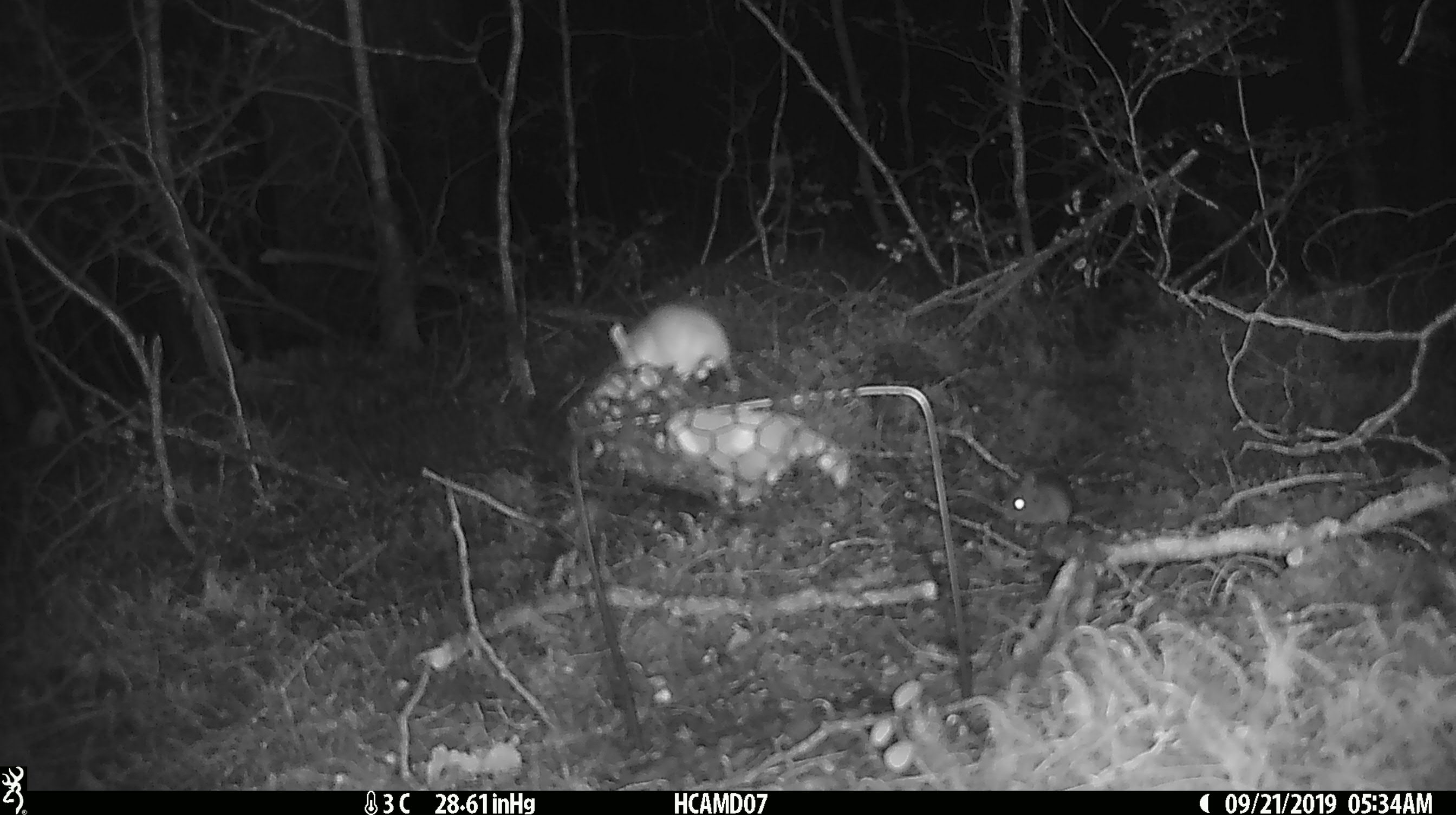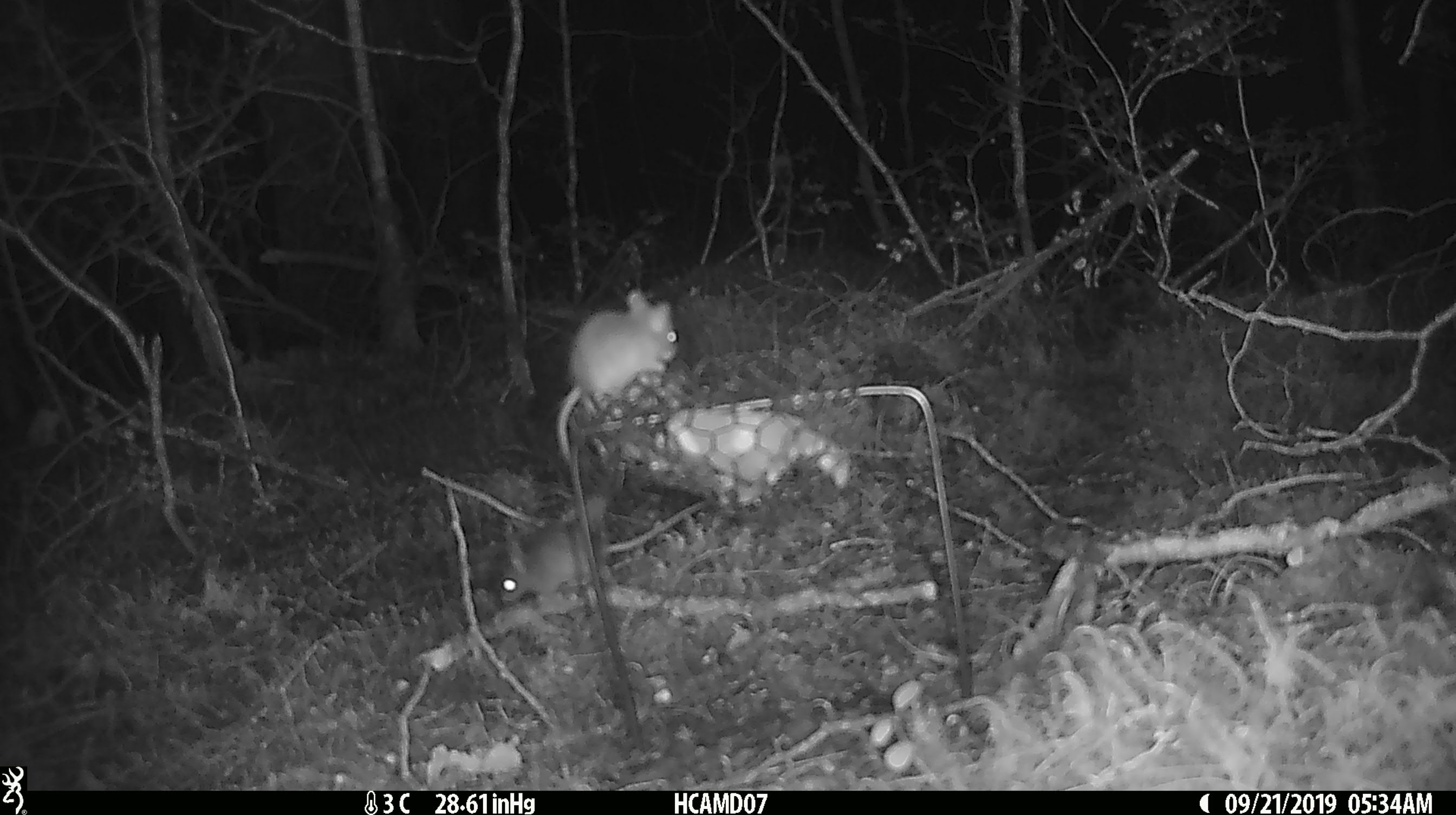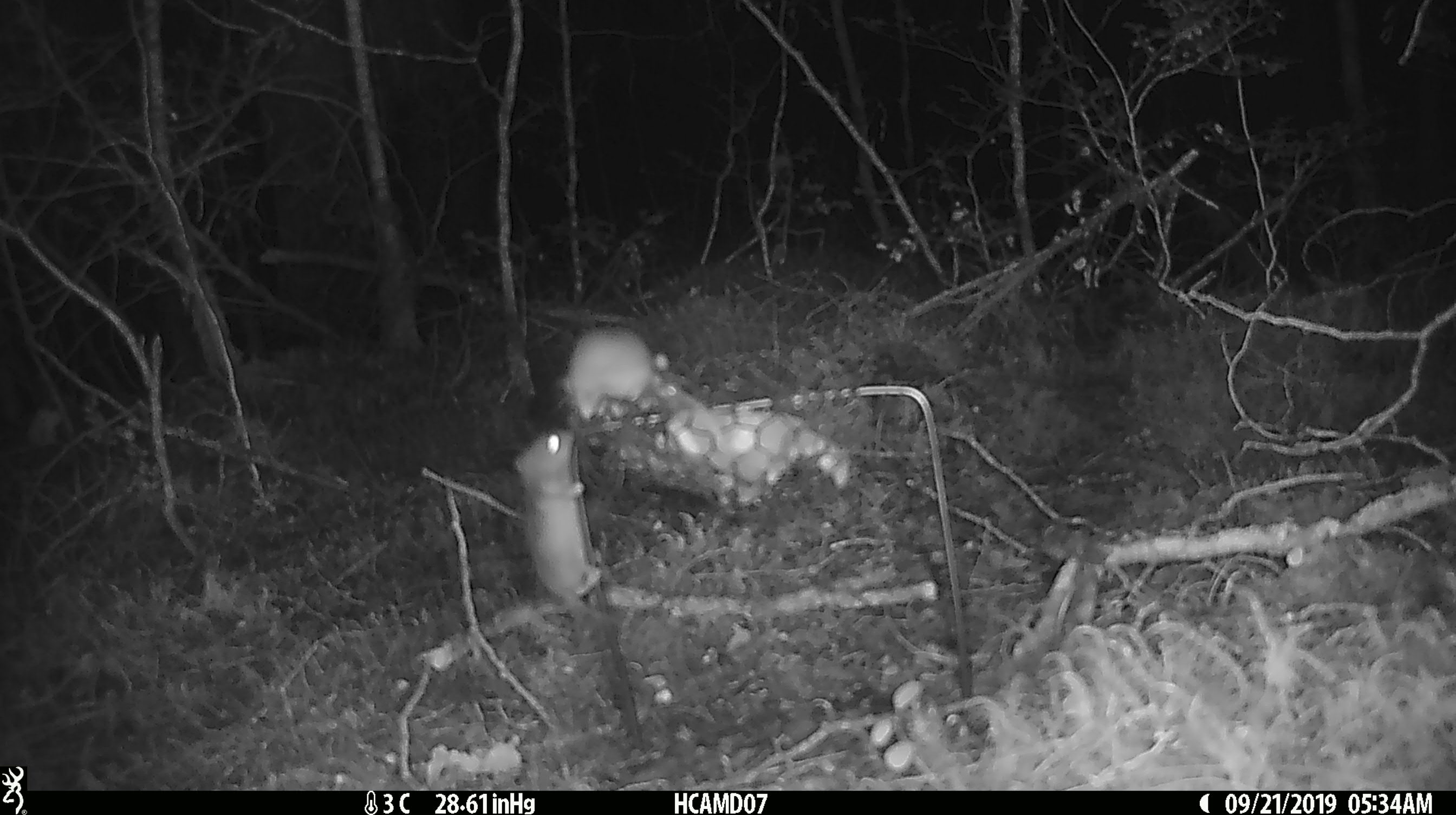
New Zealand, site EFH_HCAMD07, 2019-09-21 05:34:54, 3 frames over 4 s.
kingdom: Animalia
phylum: Chordata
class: Mammalia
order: Rodentia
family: Muridae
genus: Mus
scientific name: Mus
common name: mouse